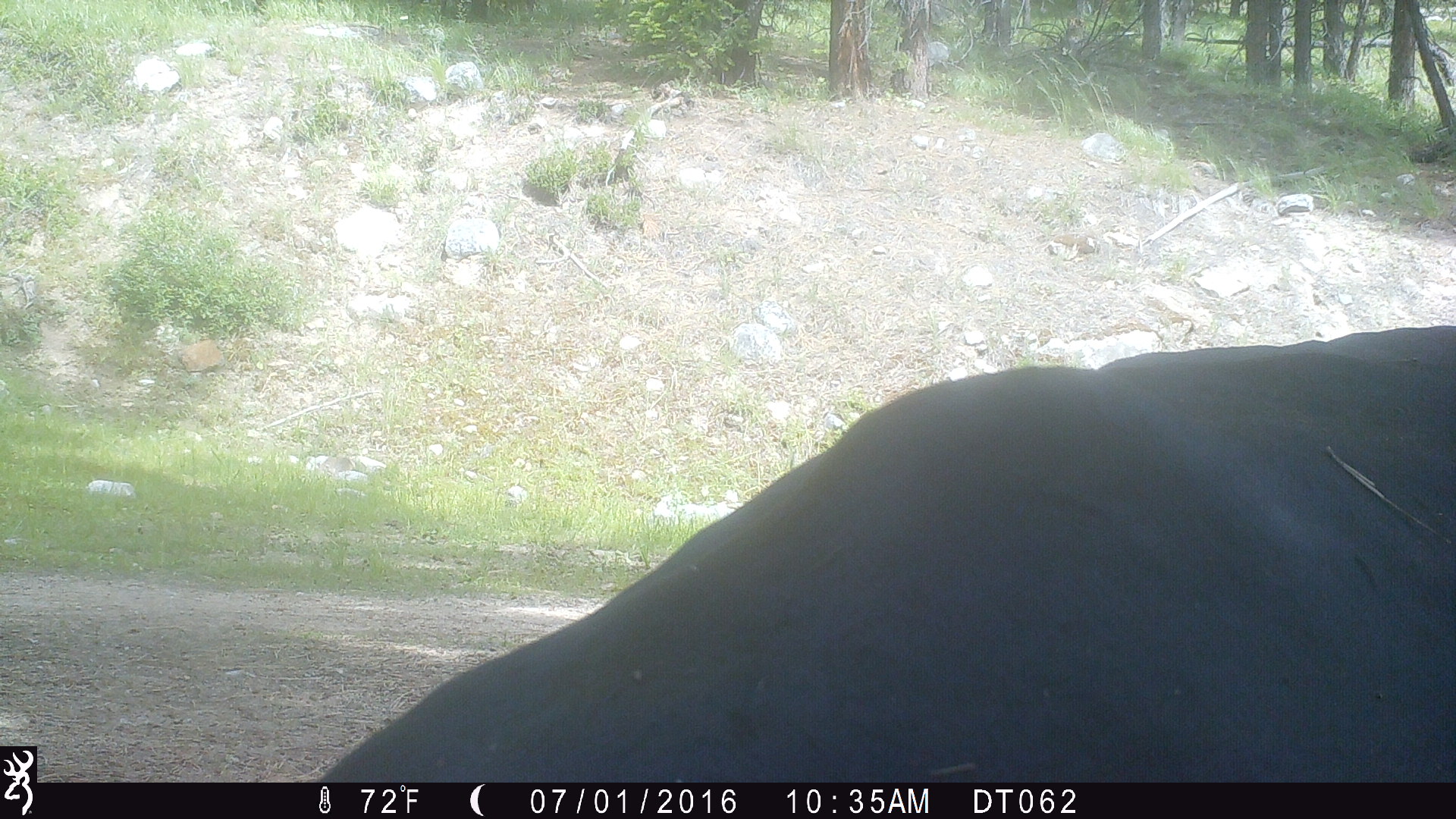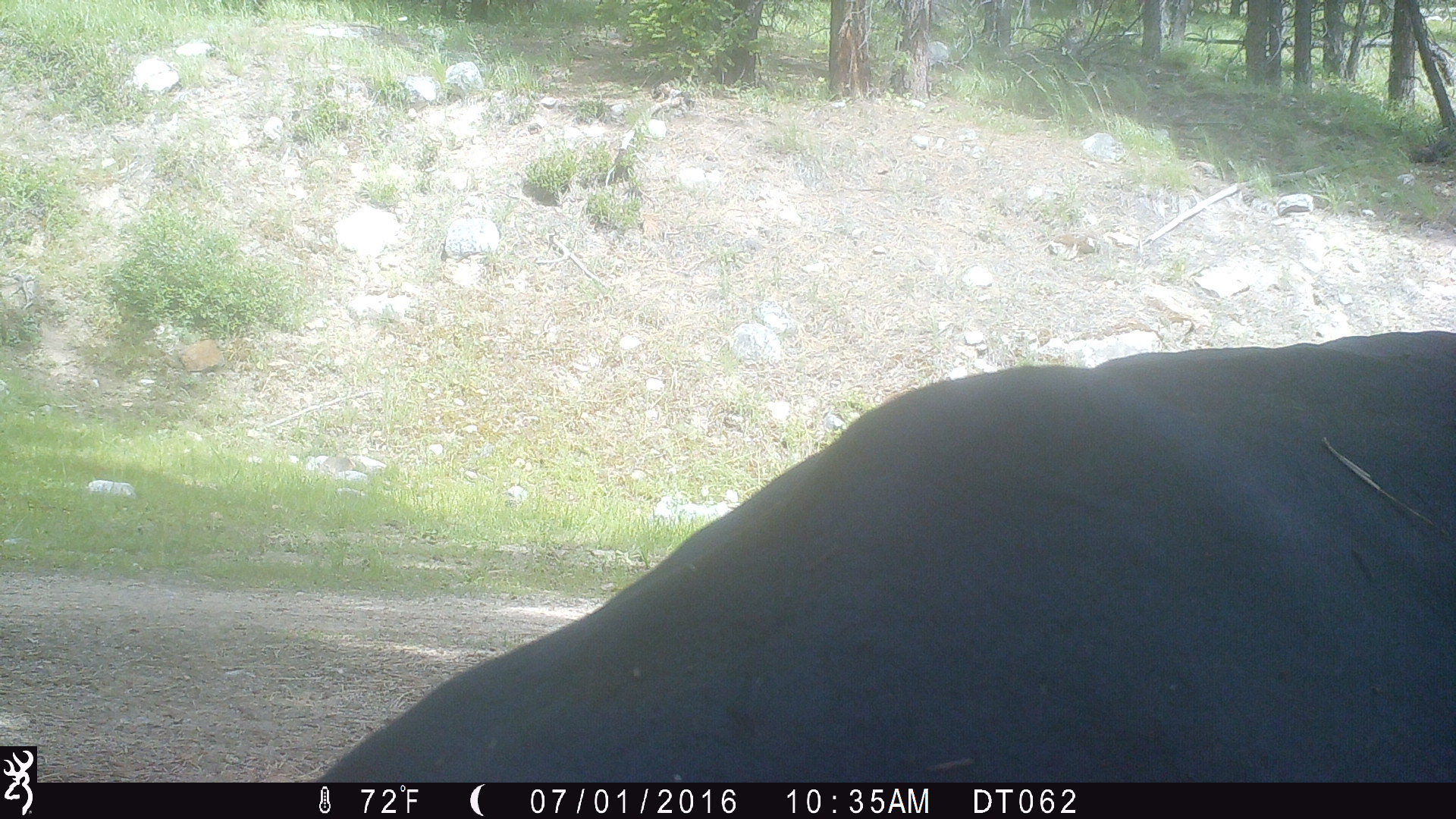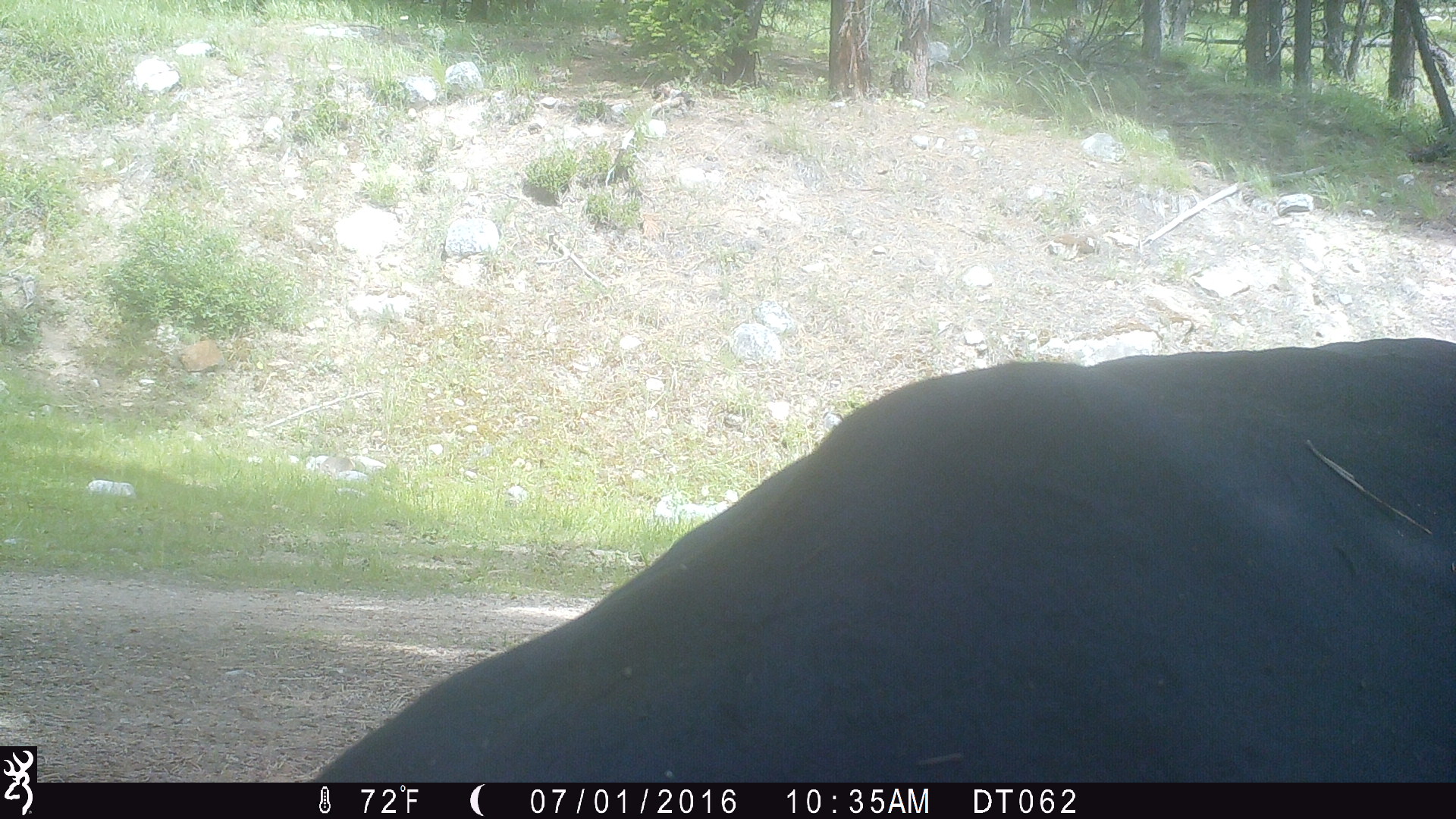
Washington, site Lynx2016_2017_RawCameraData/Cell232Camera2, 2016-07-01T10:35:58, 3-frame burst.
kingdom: Animalia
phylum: Chordata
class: Mammalia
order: Artiodactyla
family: Bovidae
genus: Bos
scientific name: Bos taurus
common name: domestic cattle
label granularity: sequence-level